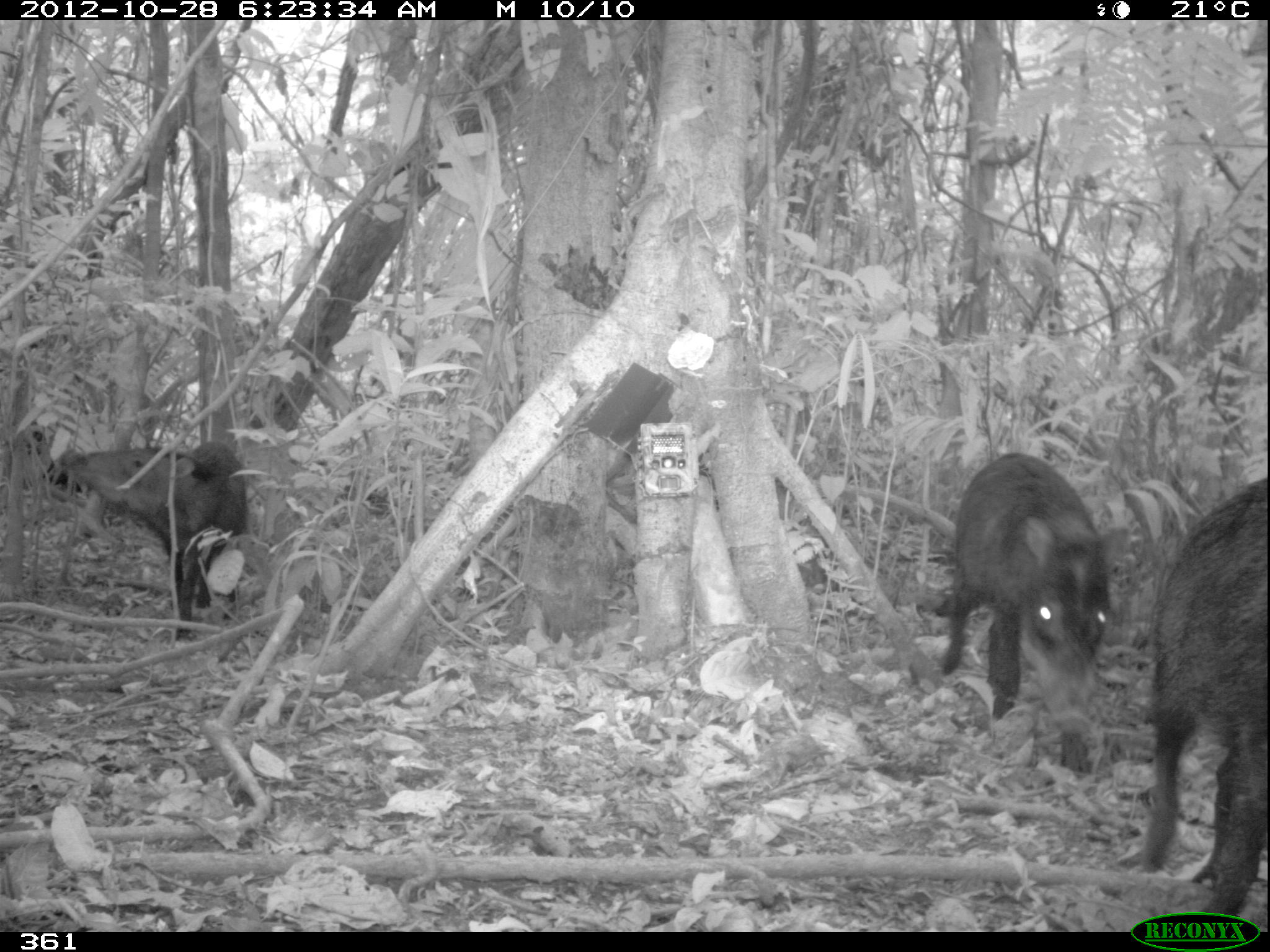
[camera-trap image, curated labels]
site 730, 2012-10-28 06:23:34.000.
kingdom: Animalia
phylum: Chordata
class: Mammalia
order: Artiodactyla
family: Tayassuidae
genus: Tayassu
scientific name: Tayassu pecari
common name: white-lipped peccary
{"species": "Tayassu pecari (white-lipped peccary)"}